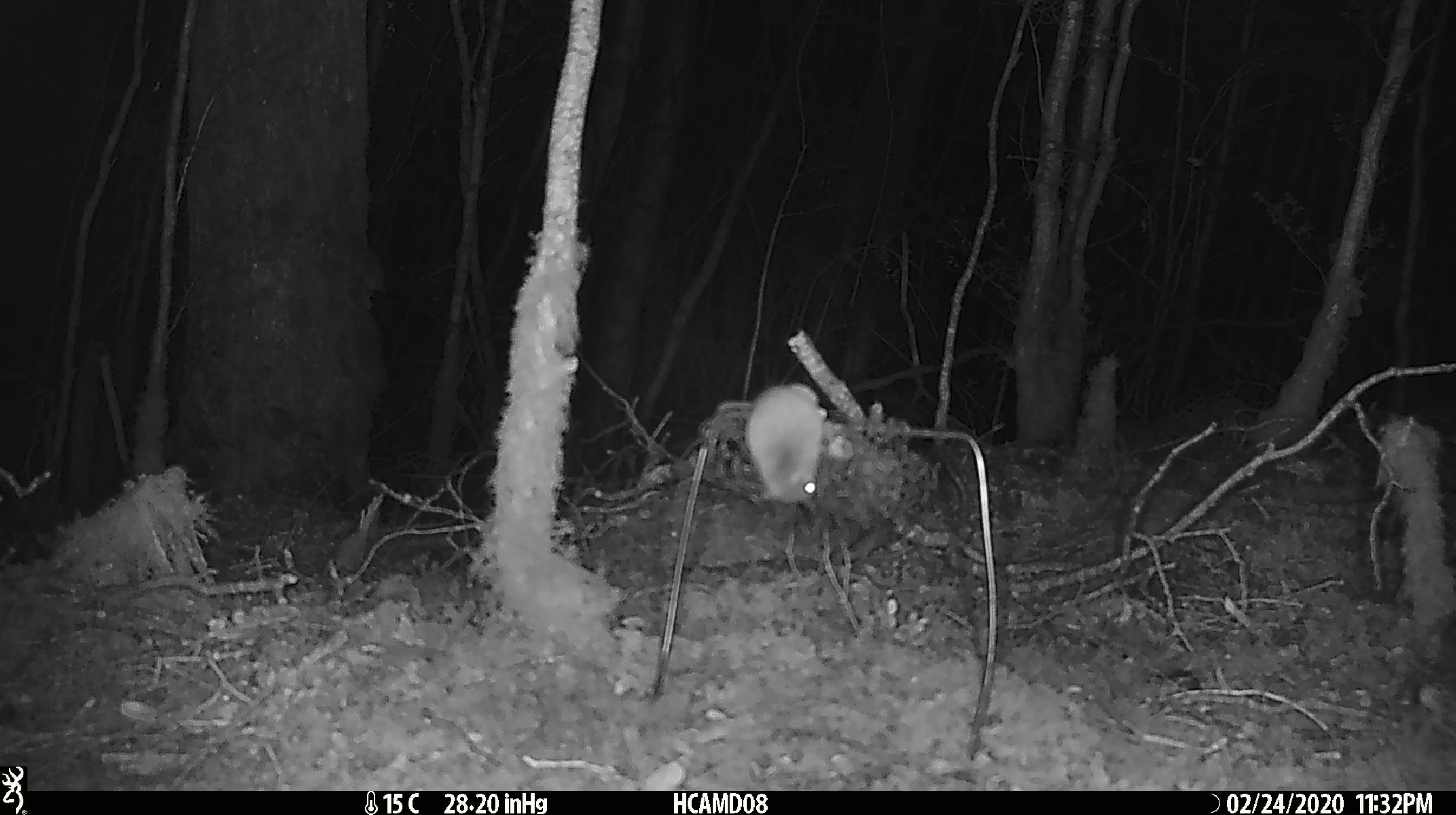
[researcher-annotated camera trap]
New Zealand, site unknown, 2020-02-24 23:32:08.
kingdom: Animalia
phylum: Chordata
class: Mammalia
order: Rodentia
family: Muridae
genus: Mus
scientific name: Mus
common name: mouse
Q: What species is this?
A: Mouse (Mus).